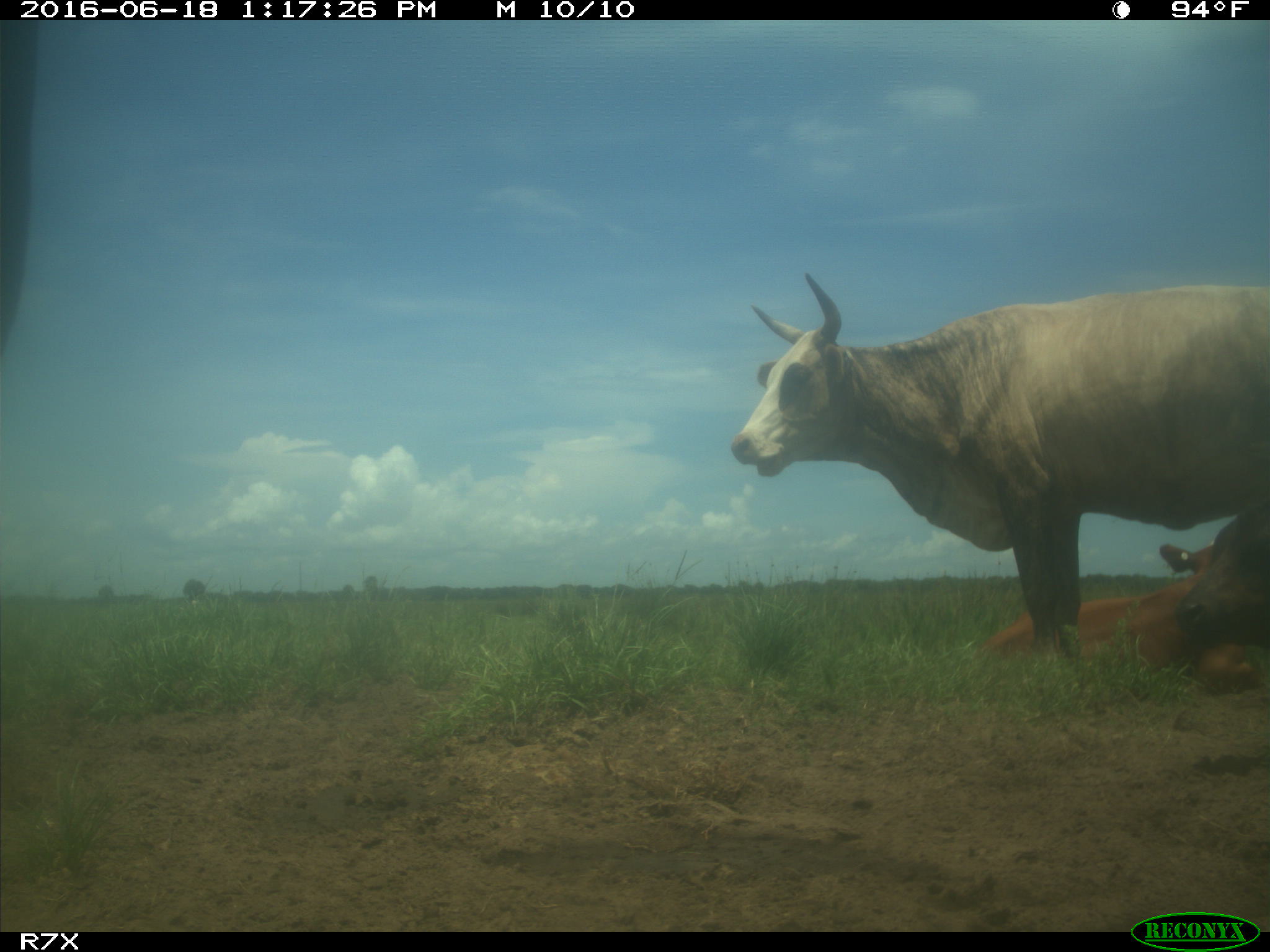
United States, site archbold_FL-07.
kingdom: Animalia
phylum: Chordata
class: Mammalia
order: Artiodactyla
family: Bovidae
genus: Bos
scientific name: Bos taurus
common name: domestic cow